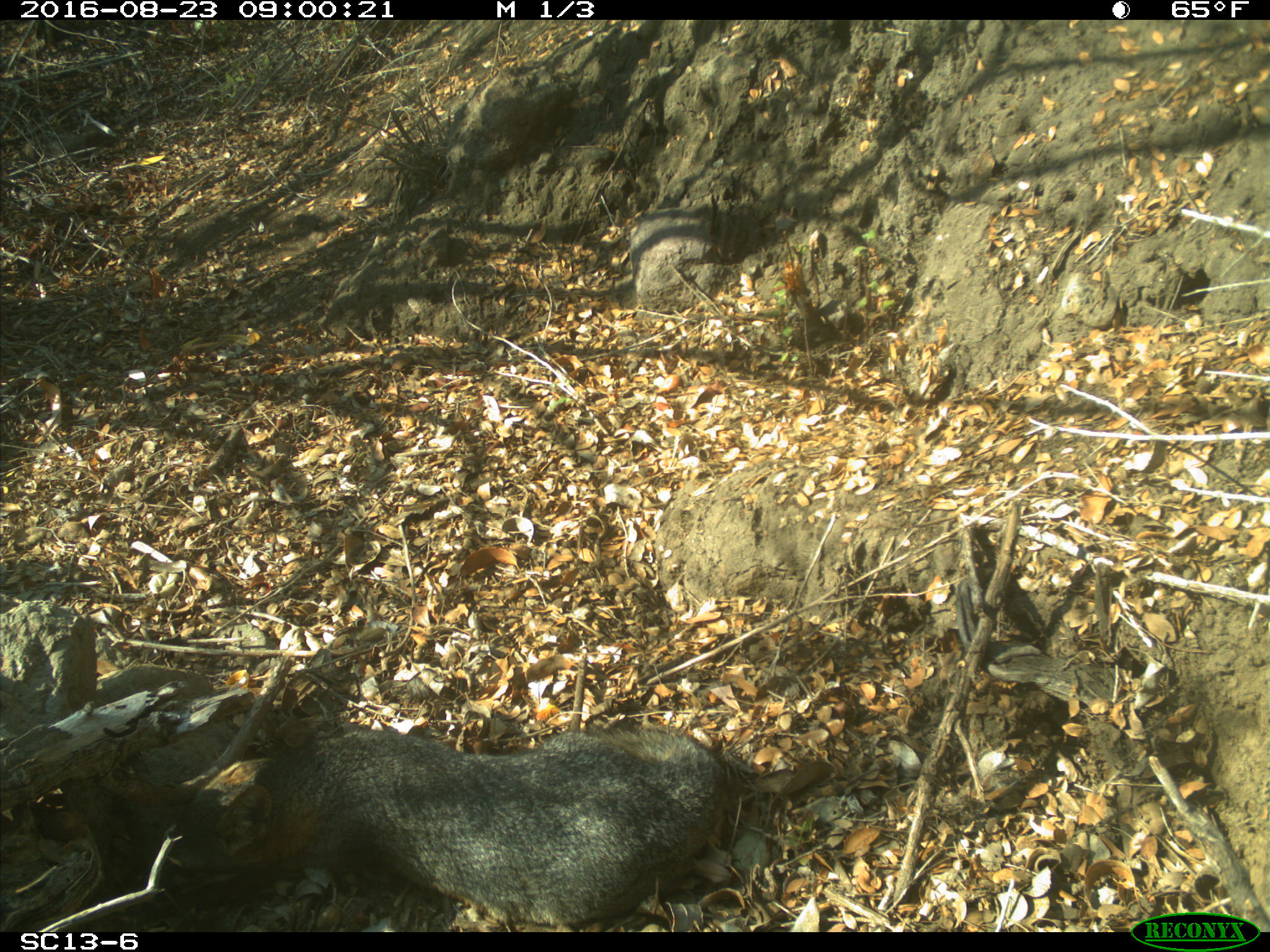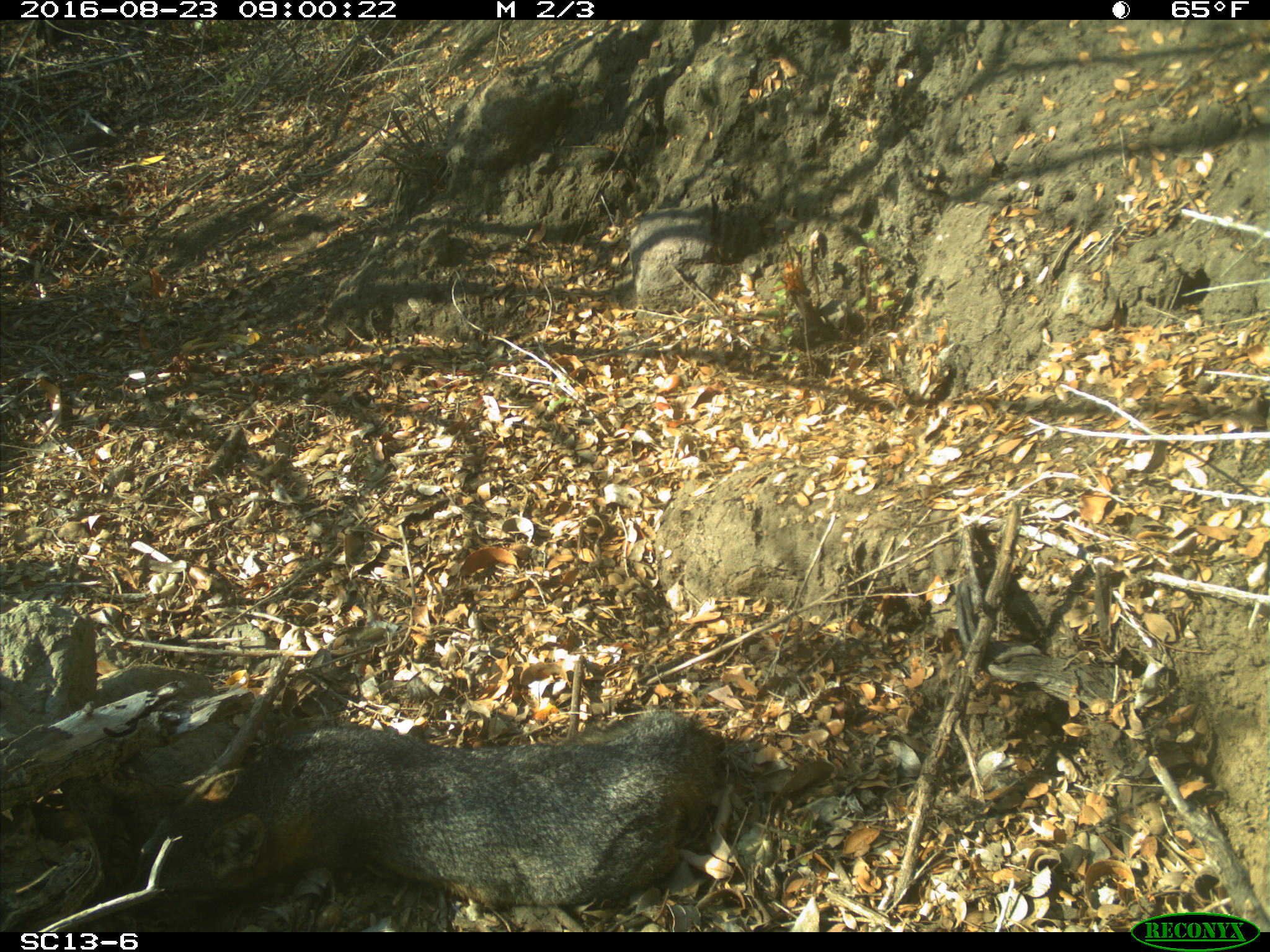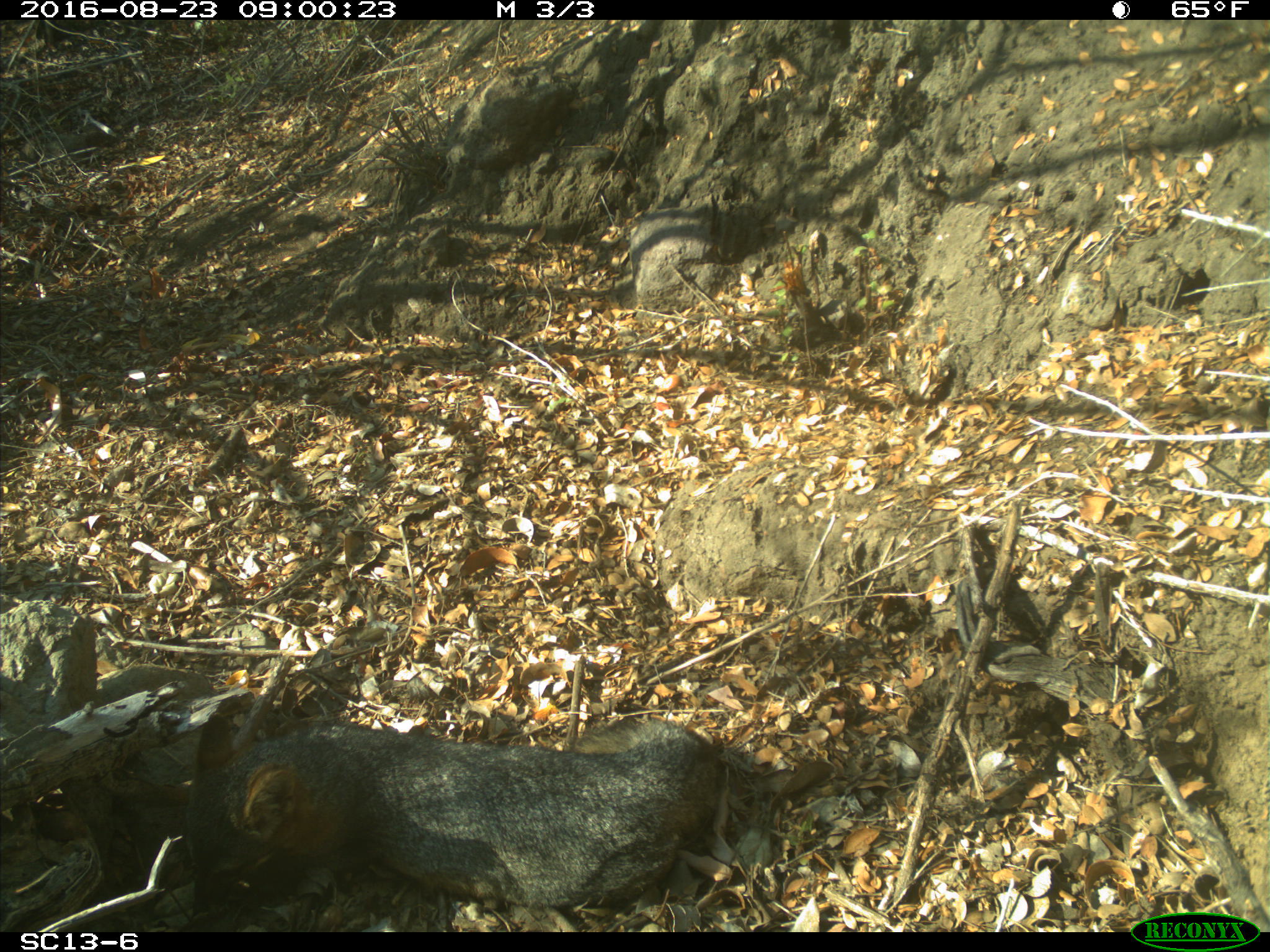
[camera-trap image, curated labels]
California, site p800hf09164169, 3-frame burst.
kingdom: Animalia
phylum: Chordata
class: Mammalia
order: Carnivora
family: Canidae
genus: Urocyon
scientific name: Urocyon littoralis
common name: island fox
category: fox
Fox (island fox) (Urocyon littoralis).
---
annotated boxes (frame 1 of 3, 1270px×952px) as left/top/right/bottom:
fox: 164/726/739/927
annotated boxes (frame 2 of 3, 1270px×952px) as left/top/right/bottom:
fox: 148/707/722/910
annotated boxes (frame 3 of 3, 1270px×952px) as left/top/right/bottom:
fox: 185/713/719/909